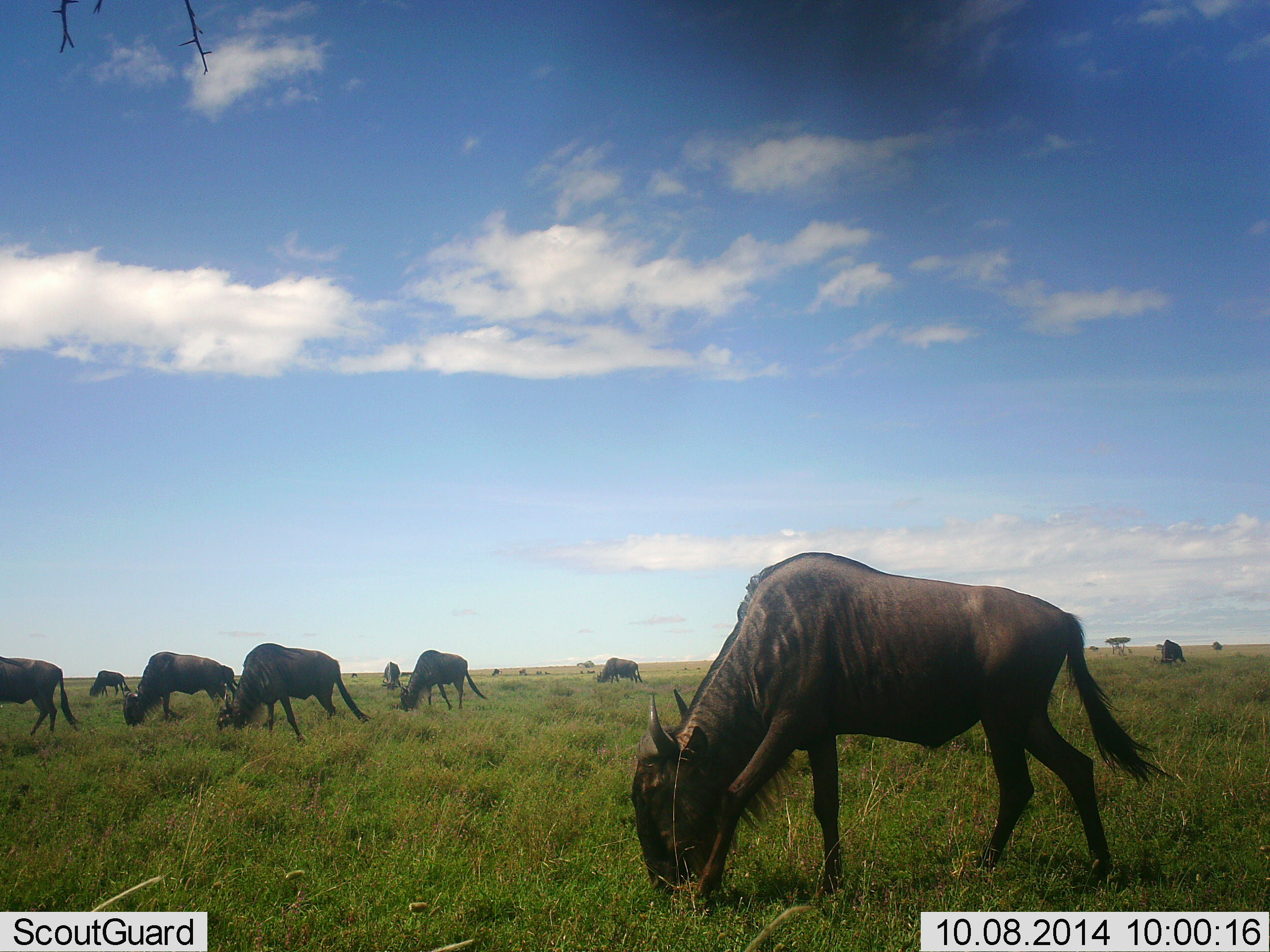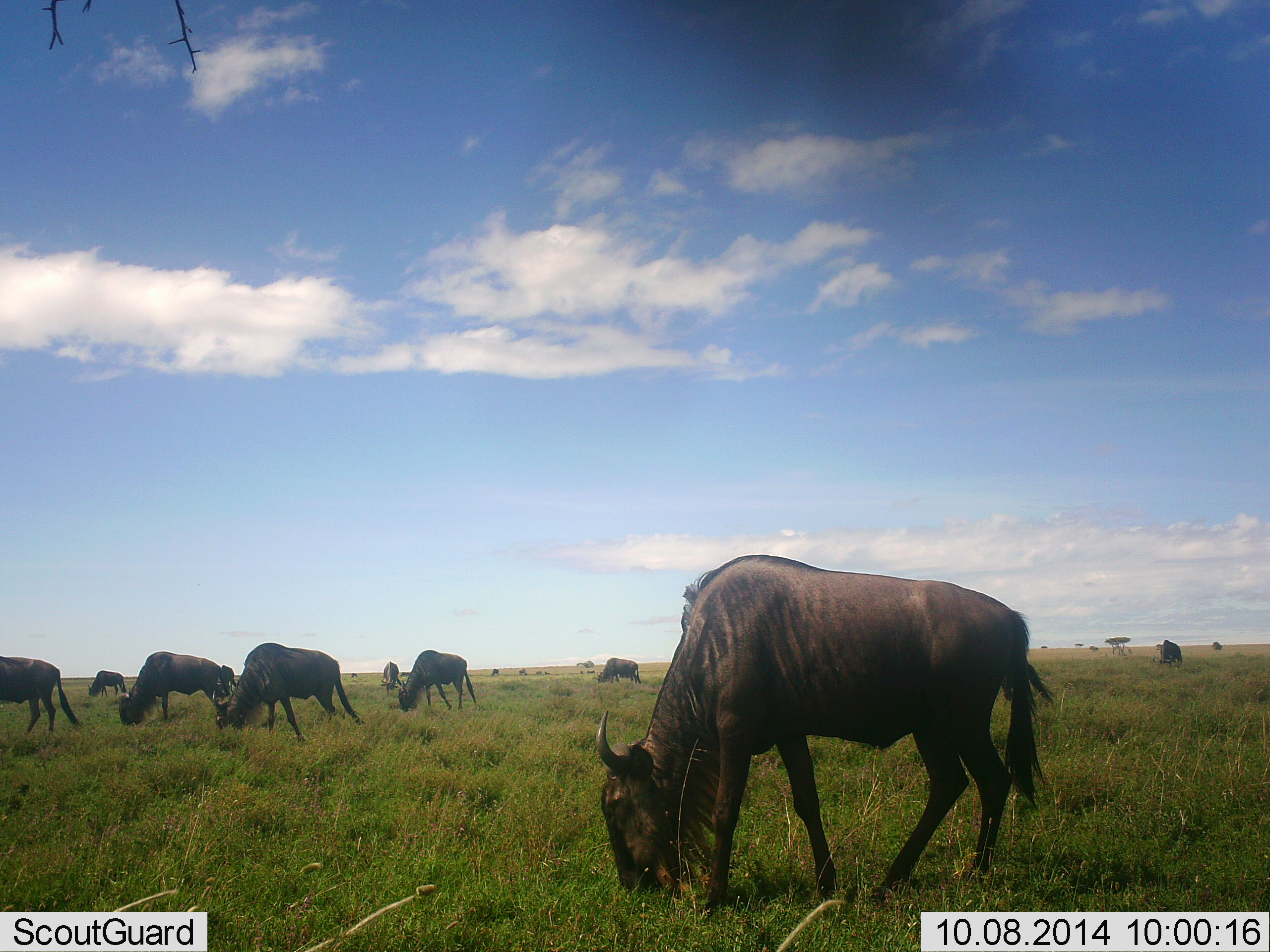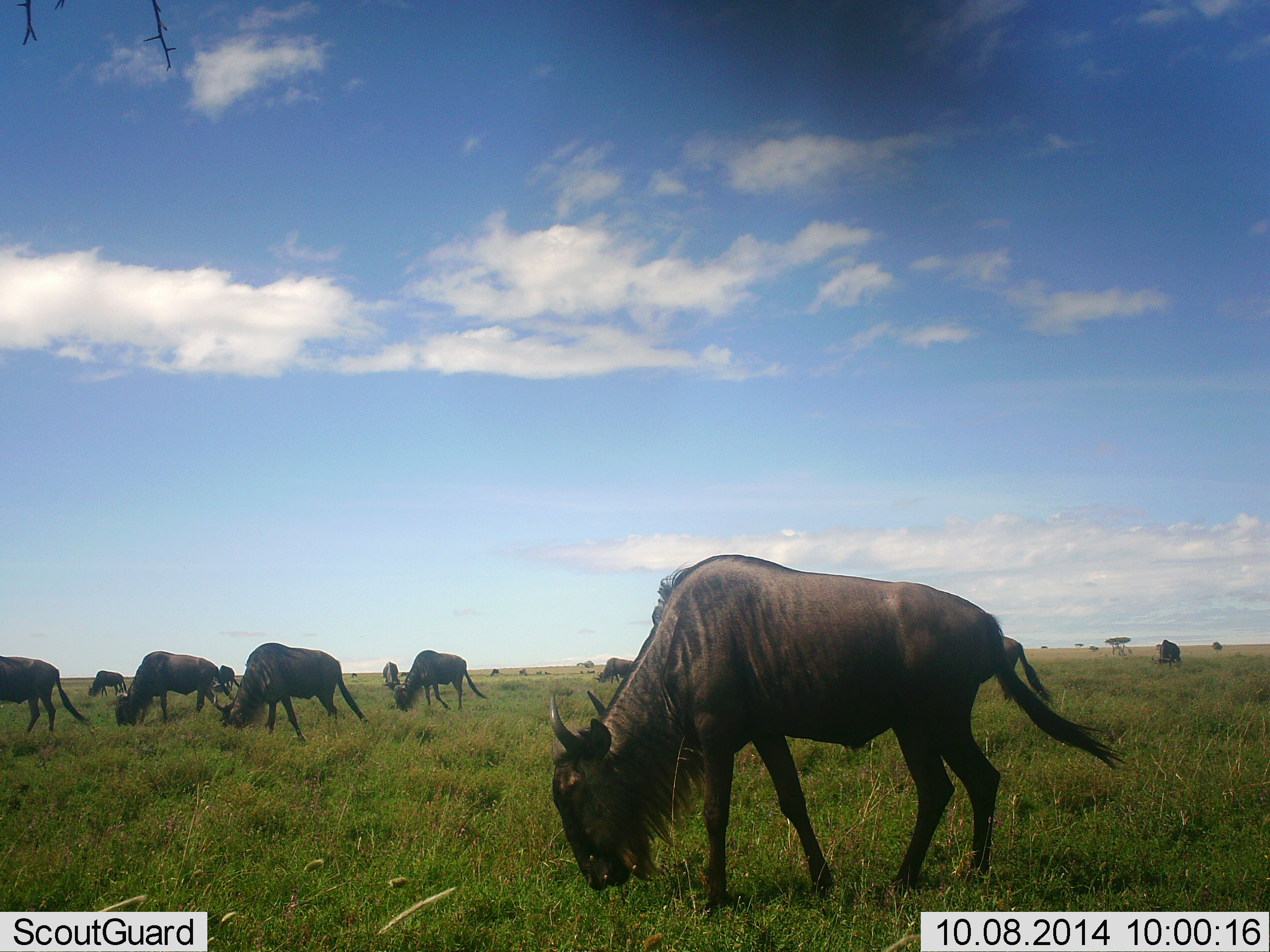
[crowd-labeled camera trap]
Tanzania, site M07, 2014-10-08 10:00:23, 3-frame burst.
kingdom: Animalia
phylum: Chordata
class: Mammalia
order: Artiodactyla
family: Bovidae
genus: Connochaetes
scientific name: Connochaetes taurinus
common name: blue wildebeest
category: wildebeest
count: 10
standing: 30%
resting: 0%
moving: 30%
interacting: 0%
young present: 0%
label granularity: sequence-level